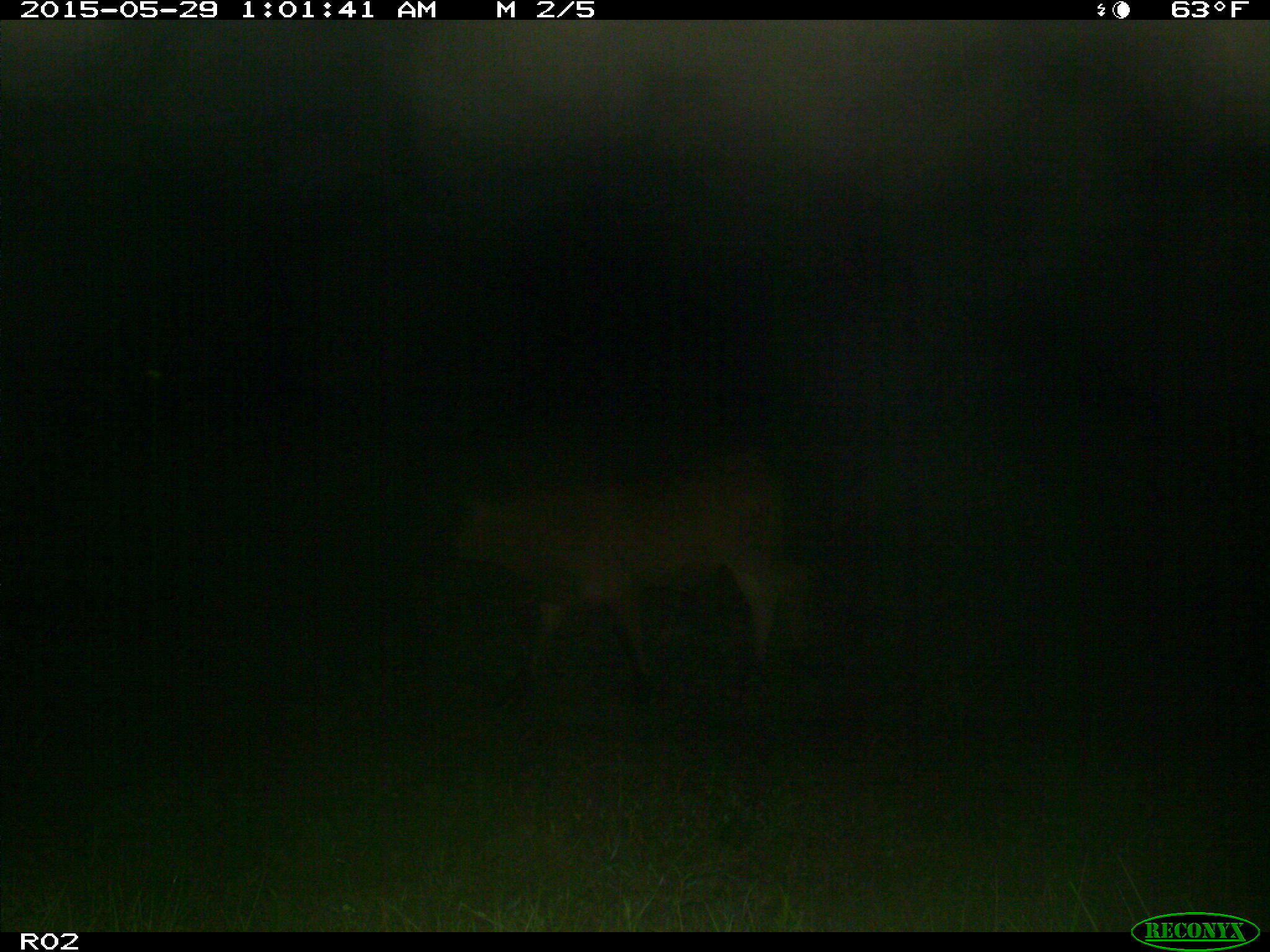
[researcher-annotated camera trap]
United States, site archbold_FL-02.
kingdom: Animalia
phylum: Chordata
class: Mammalia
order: Artiodactyla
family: Bovidae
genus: Bos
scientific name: Bos taurus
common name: domestic cow